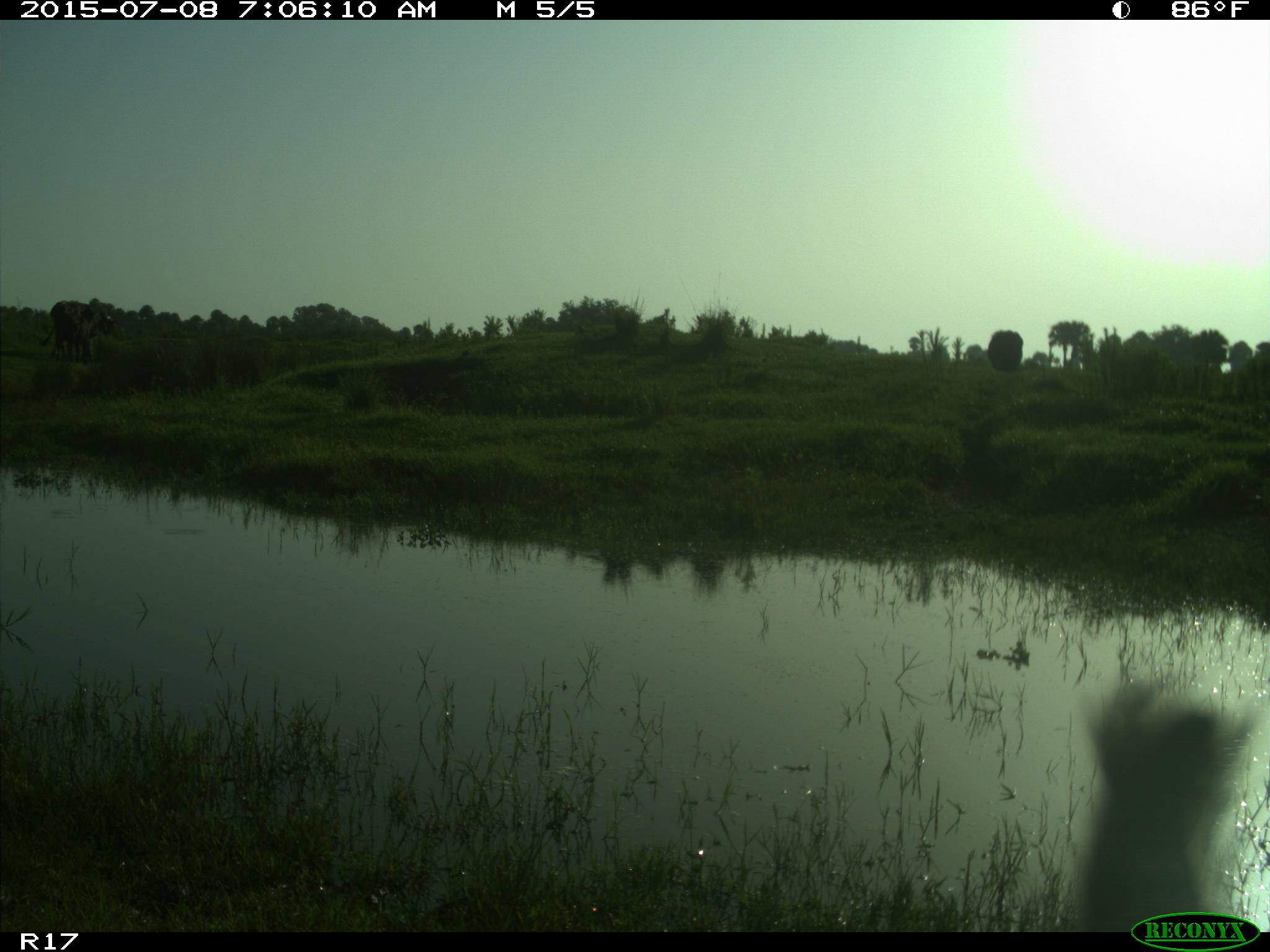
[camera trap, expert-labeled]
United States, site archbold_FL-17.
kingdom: Animalia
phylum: Chordata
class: Mammalia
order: Artiodactyla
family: Bovidae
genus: Bos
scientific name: Bos taurus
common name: domestic cow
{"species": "Bos taurus (domestic cow)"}